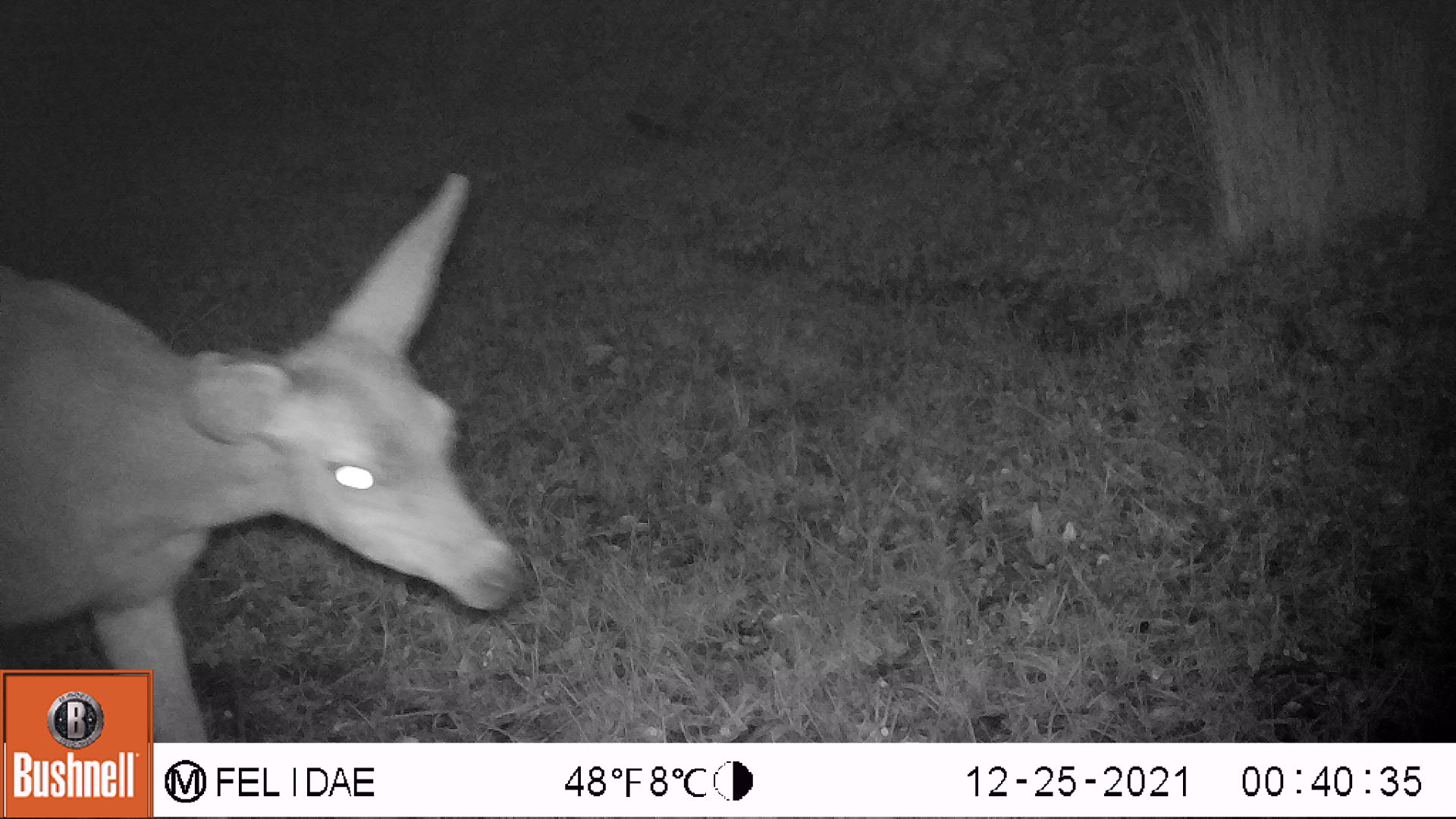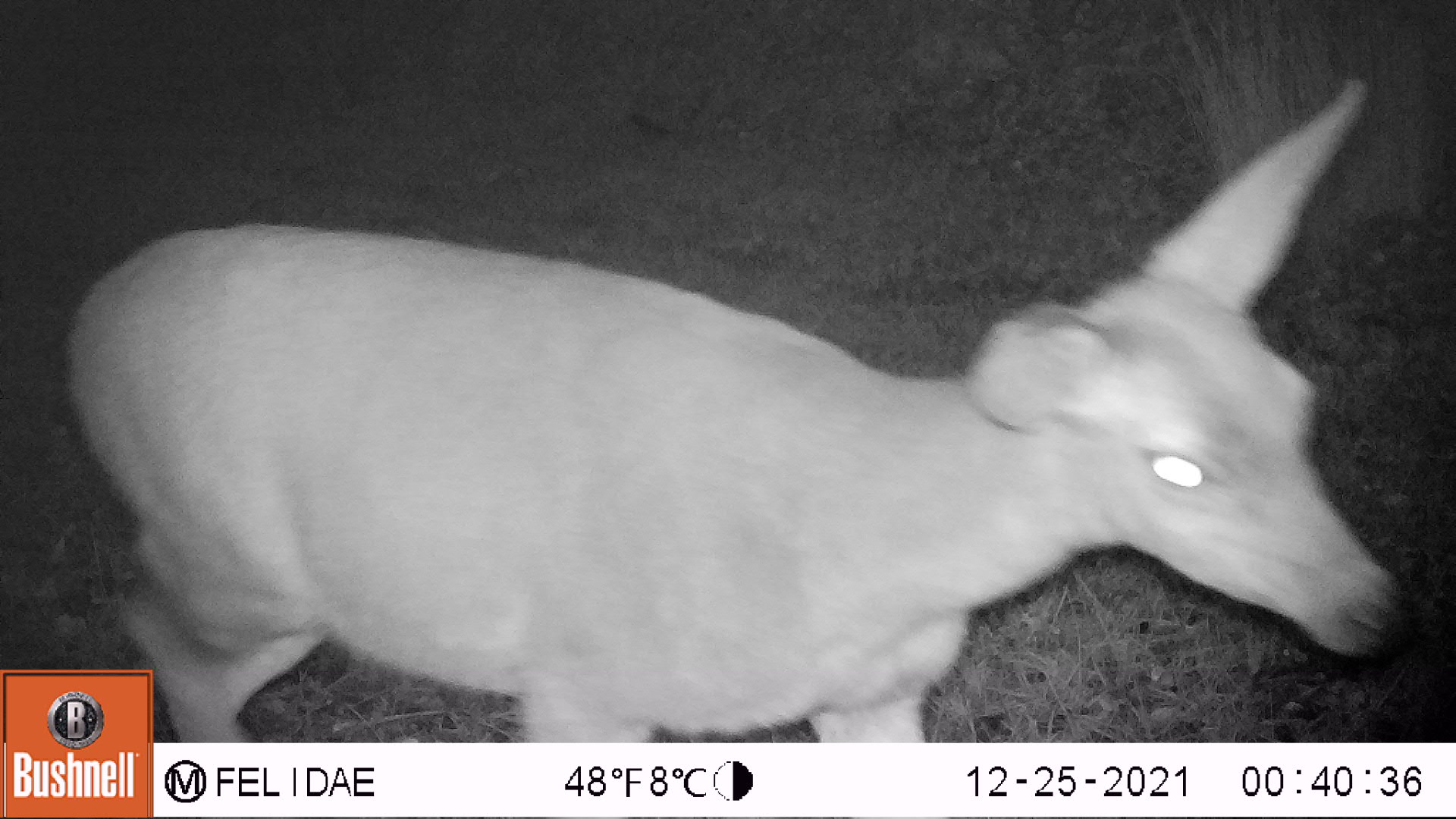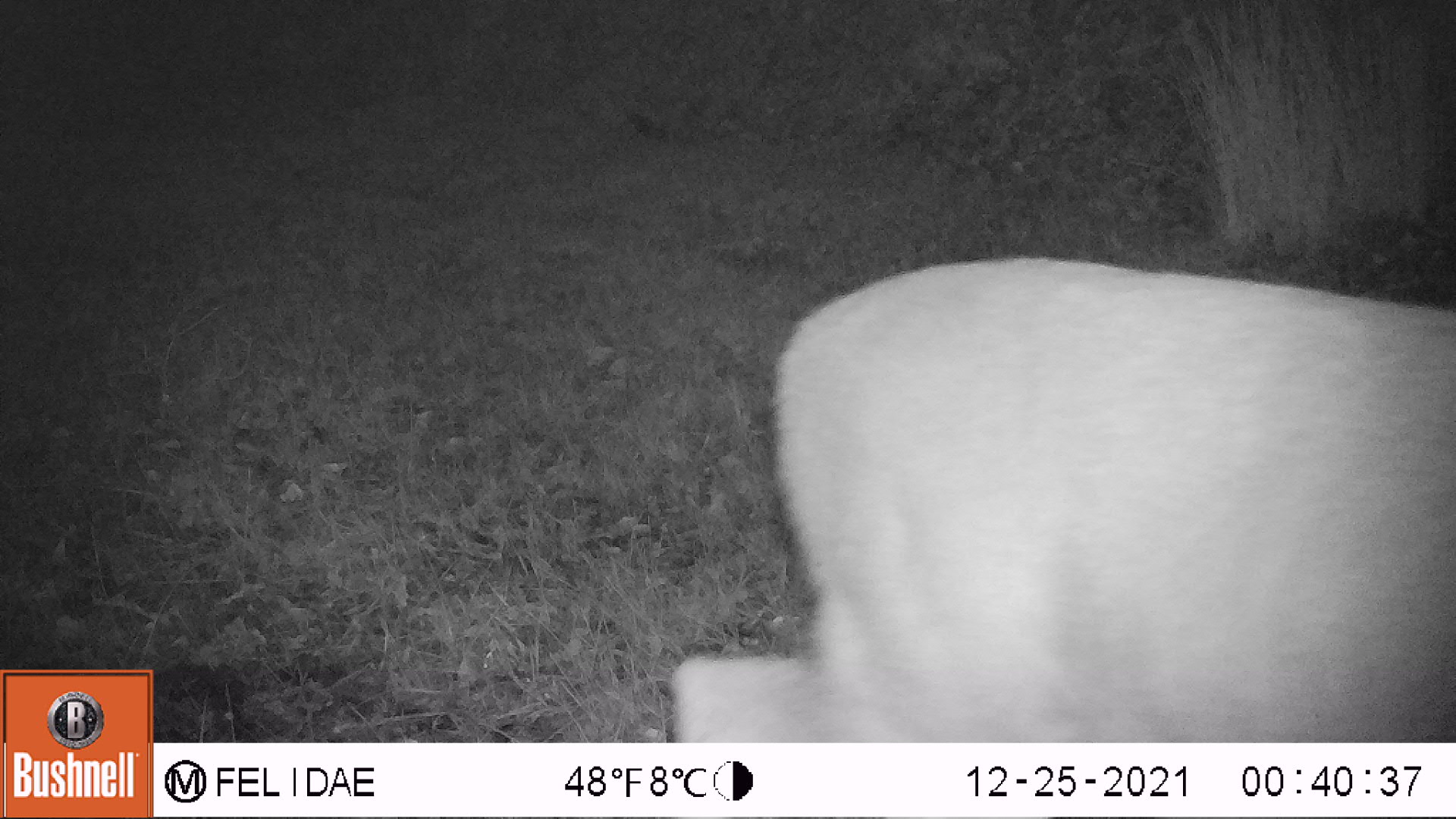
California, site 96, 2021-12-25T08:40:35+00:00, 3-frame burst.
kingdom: Animalia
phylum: Chordata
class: Mammalia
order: Artiodactyla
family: Cervidae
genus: Odocoileus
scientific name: Odocoileus hemionus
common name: mule deer